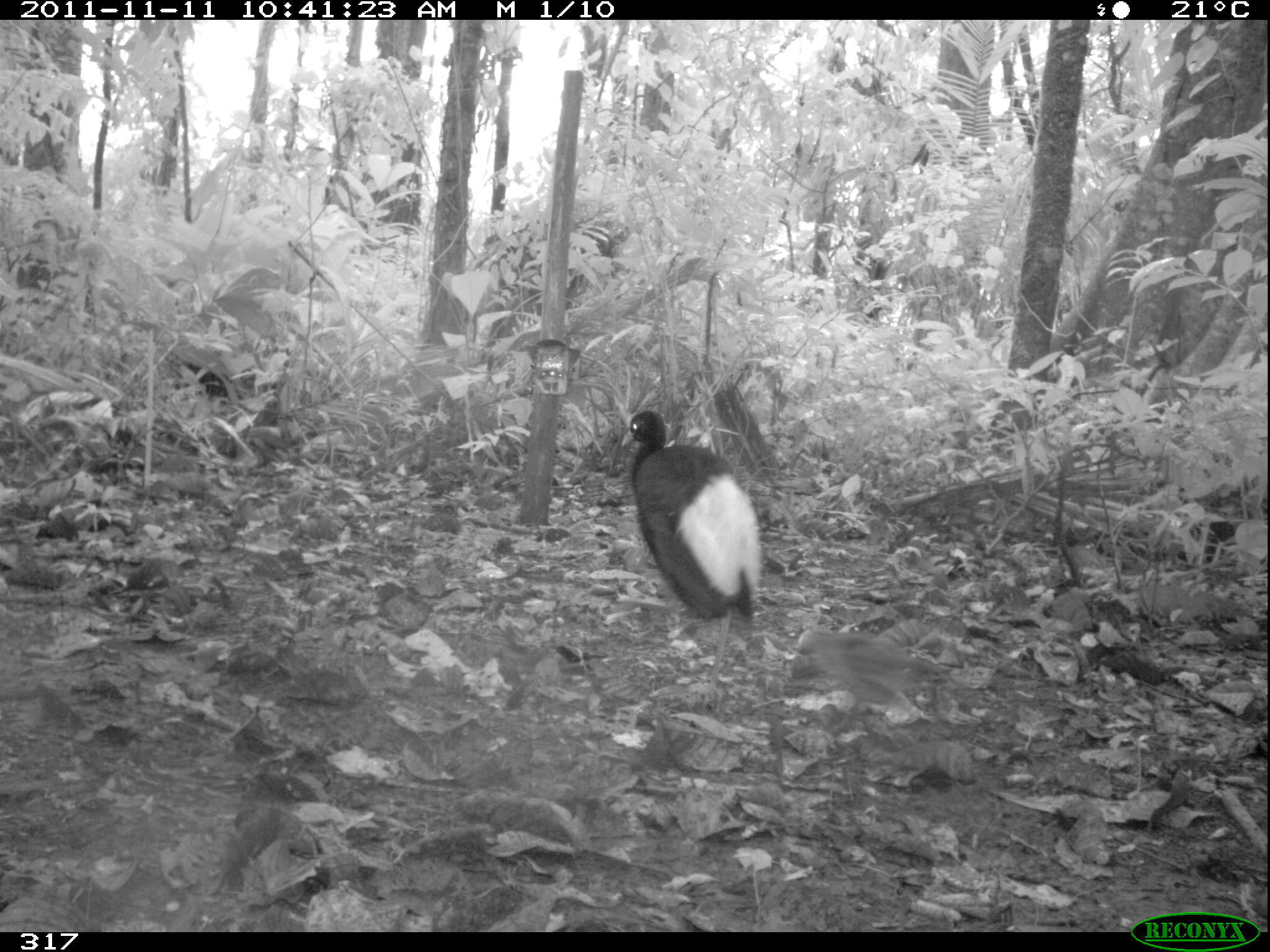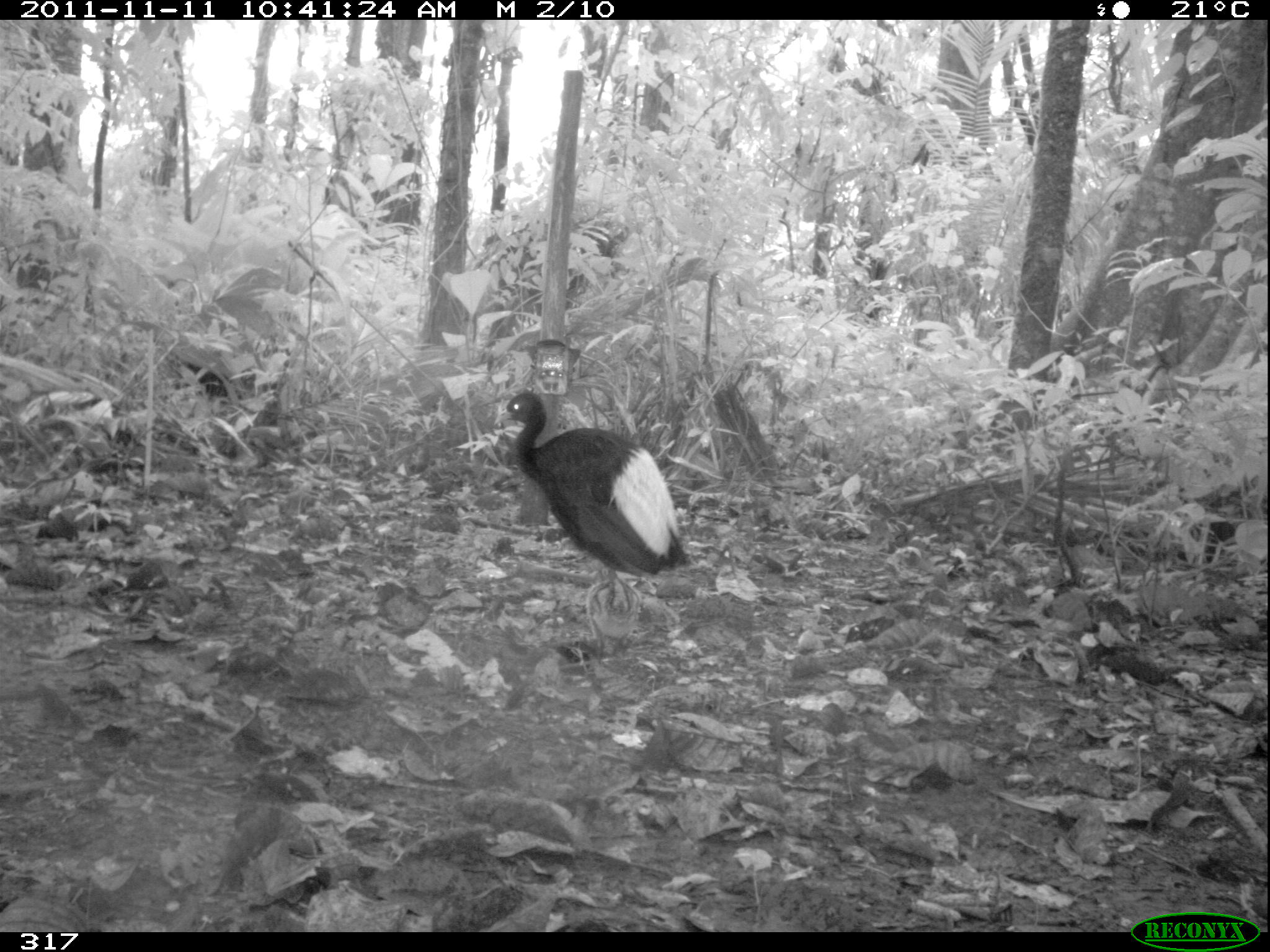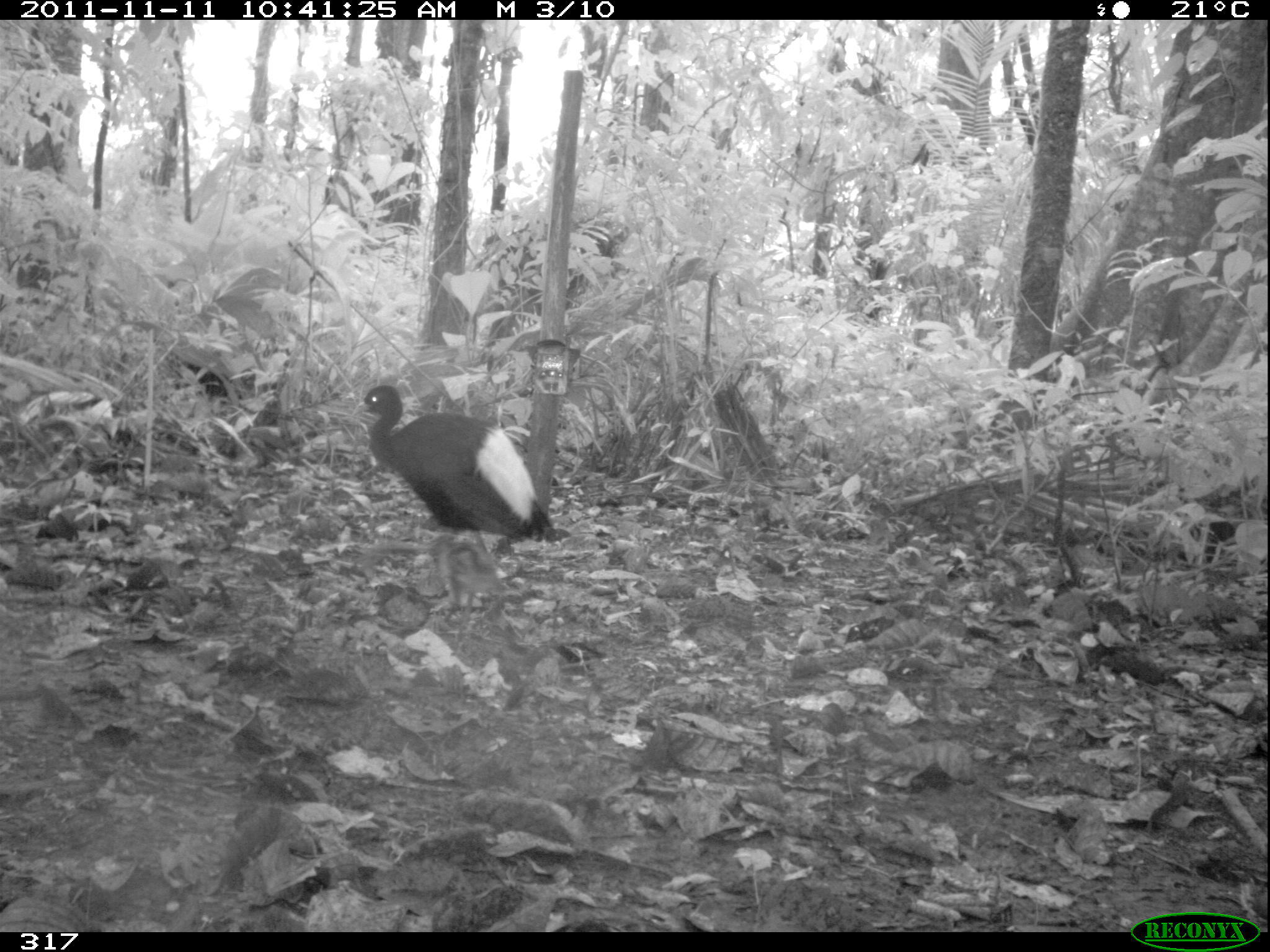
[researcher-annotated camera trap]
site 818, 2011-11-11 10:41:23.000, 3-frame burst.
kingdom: Animalia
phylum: Chordata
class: Aves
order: Gruiformes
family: Psophiidae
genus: Psophia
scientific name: Psophia leucoptera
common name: pale-winged trumpeter